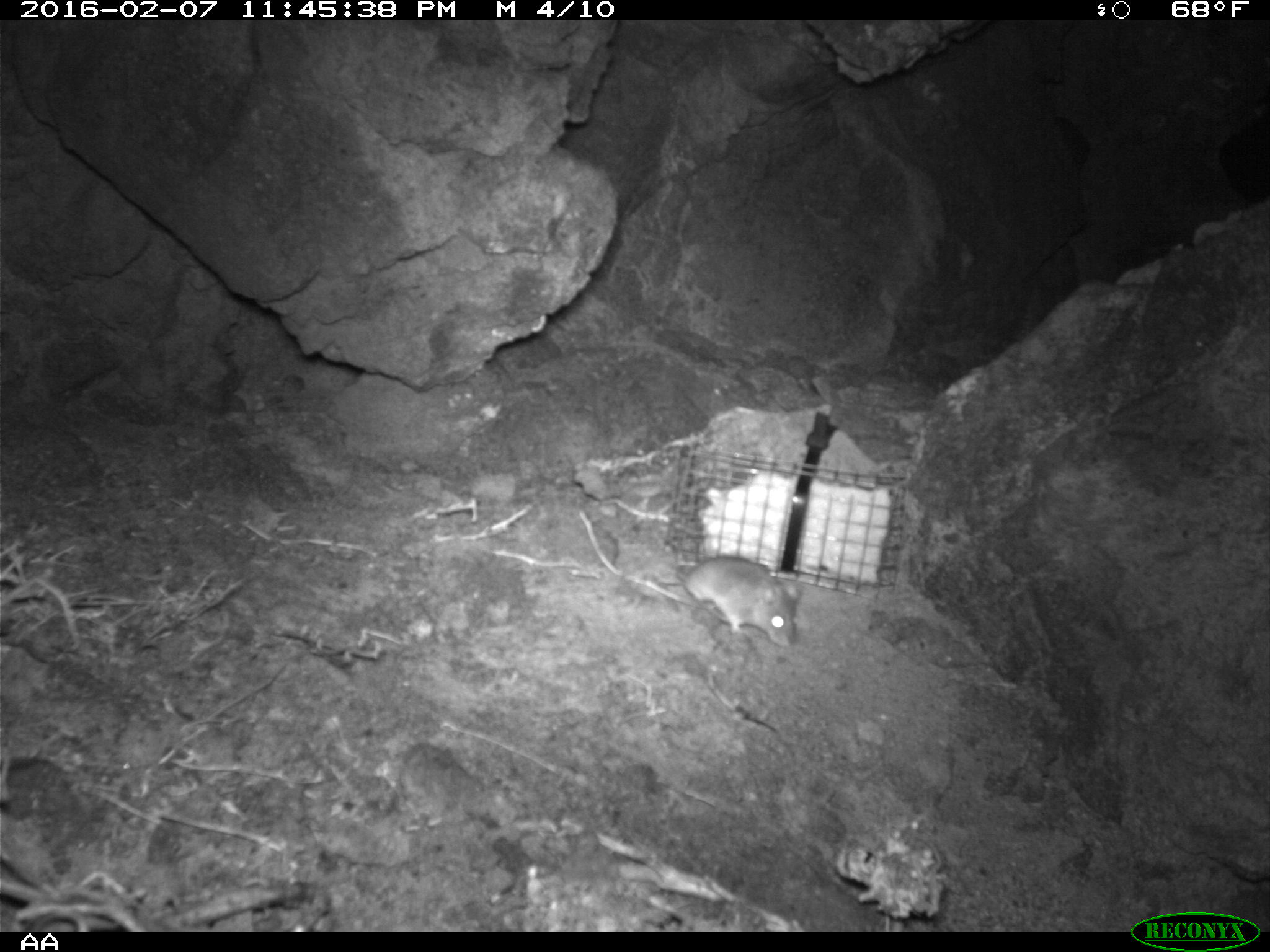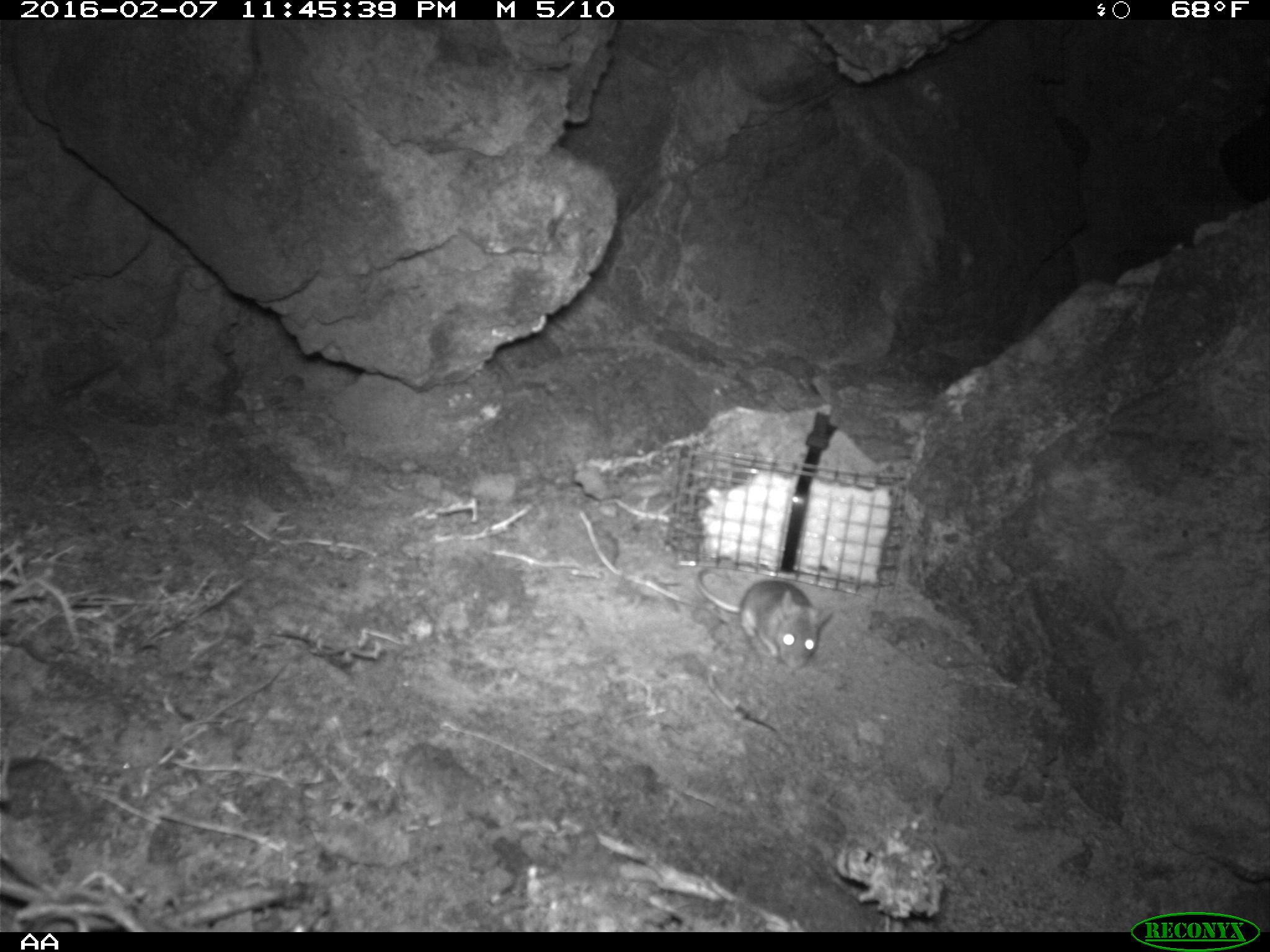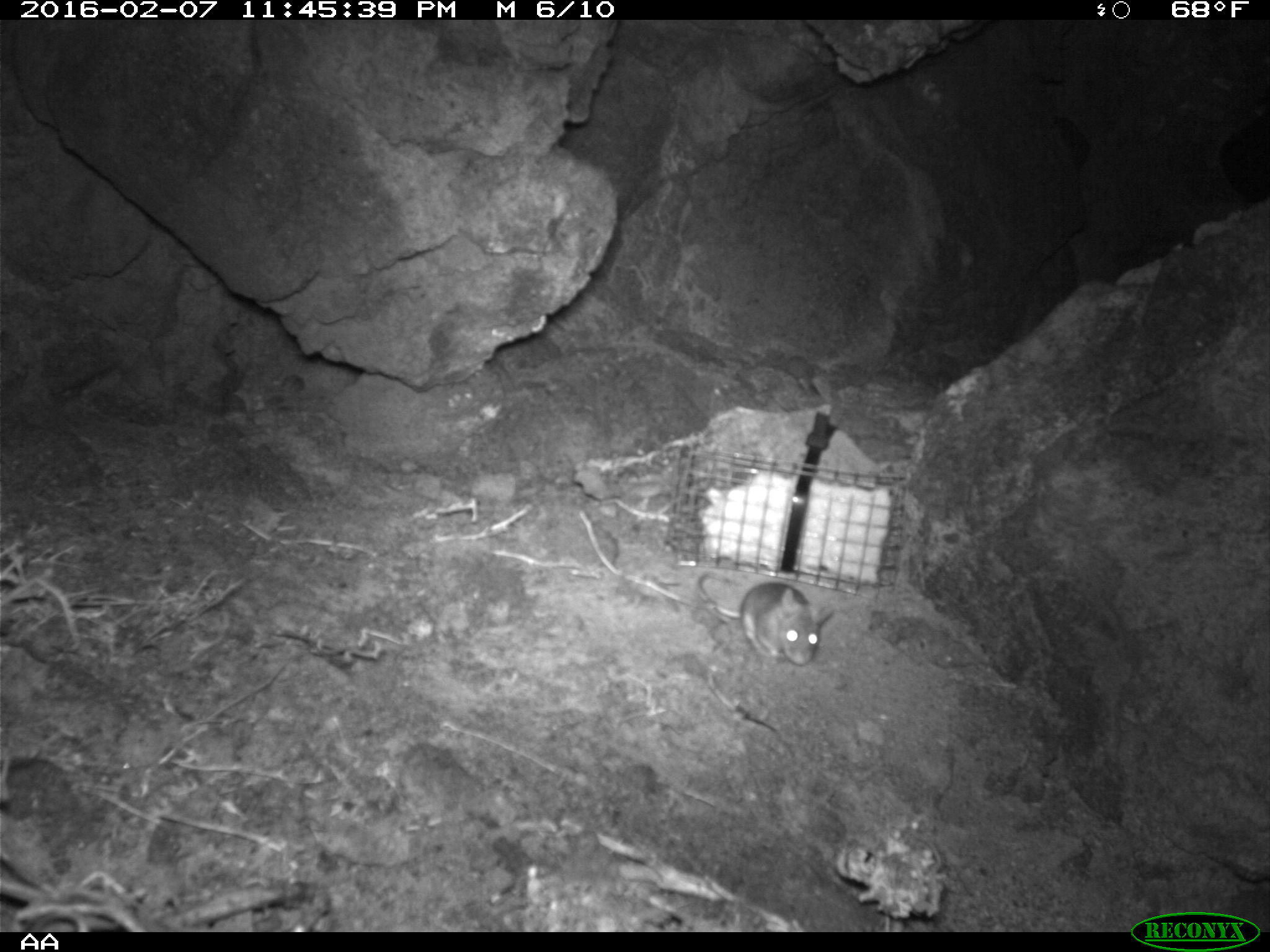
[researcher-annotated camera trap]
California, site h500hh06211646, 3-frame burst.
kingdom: Animalia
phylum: Chordata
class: Mammalia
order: Rodentia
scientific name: Rodentia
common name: rodent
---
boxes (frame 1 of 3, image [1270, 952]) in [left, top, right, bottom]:
rodent: [644, 555, 798, 648]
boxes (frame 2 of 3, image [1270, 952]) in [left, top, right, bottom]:
rodent: [696, 567, 835, 670]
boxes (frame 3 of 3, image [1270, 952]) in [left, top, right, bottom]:
rodent: [696, 570, 835, 664]